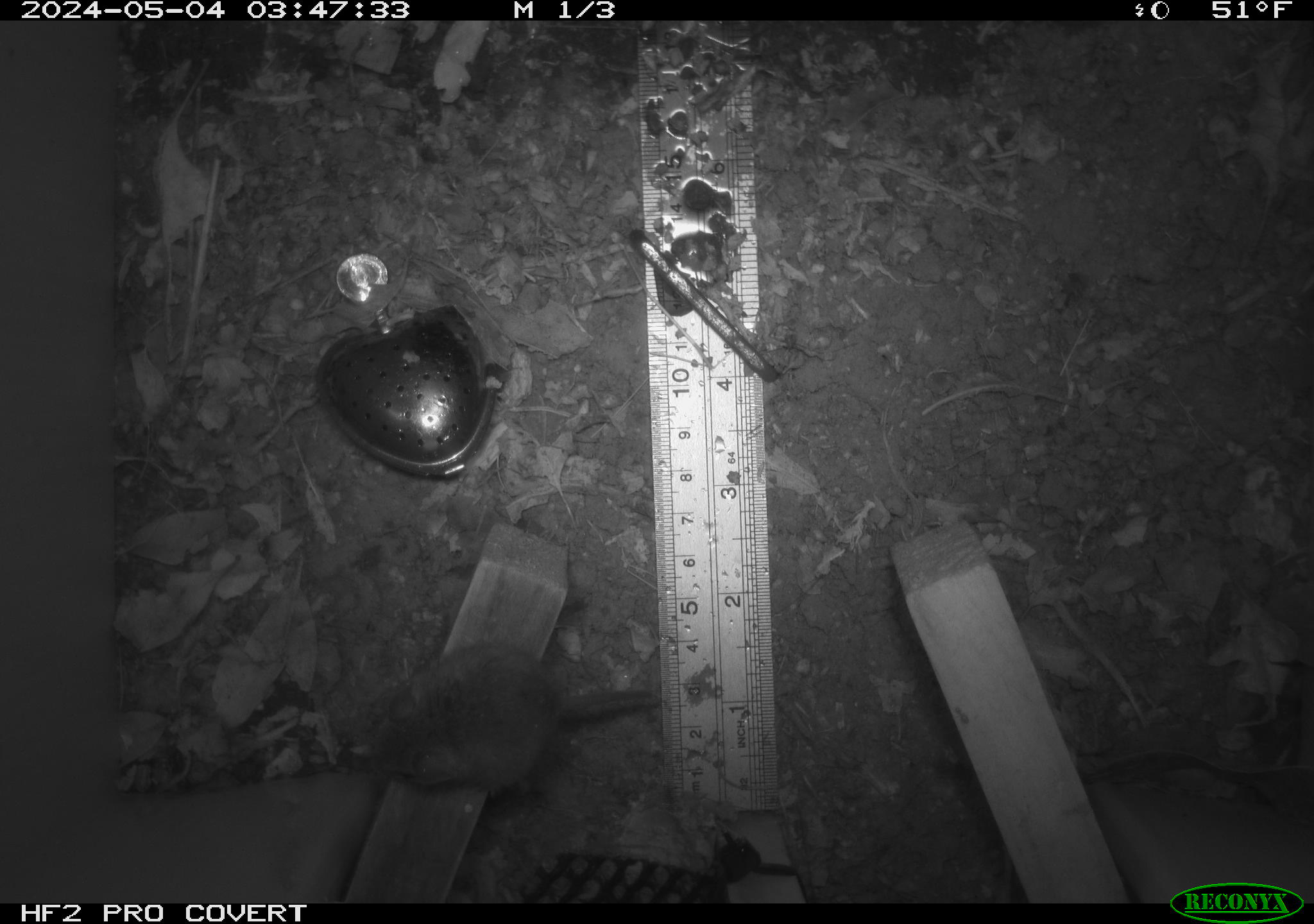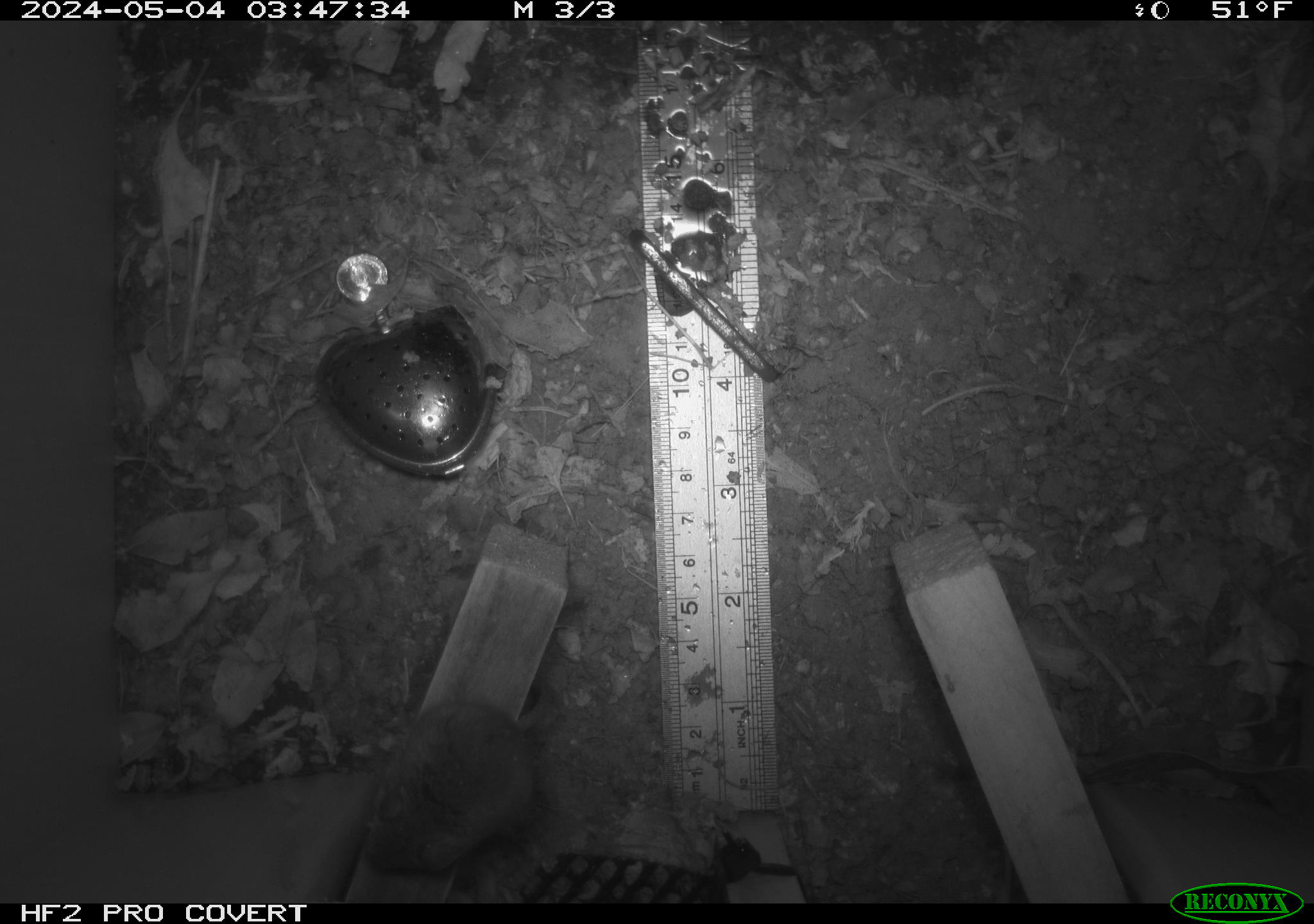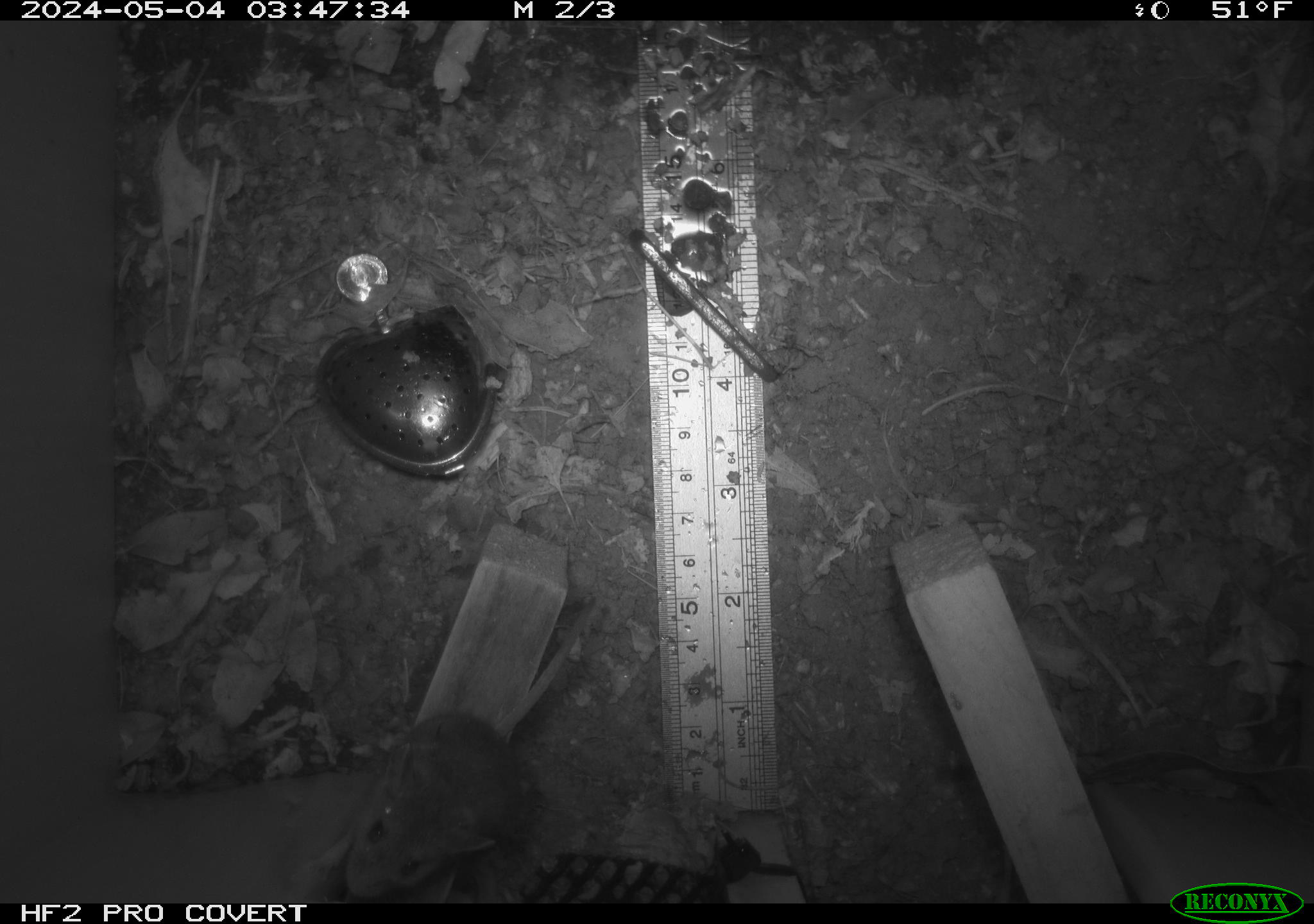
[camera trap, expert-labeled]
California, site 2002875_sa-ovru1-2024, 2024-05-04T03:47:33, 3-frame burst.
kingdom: Animalia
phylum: Chordata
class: Mammalia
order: Rodentia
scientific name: Rodentia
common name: mouse species